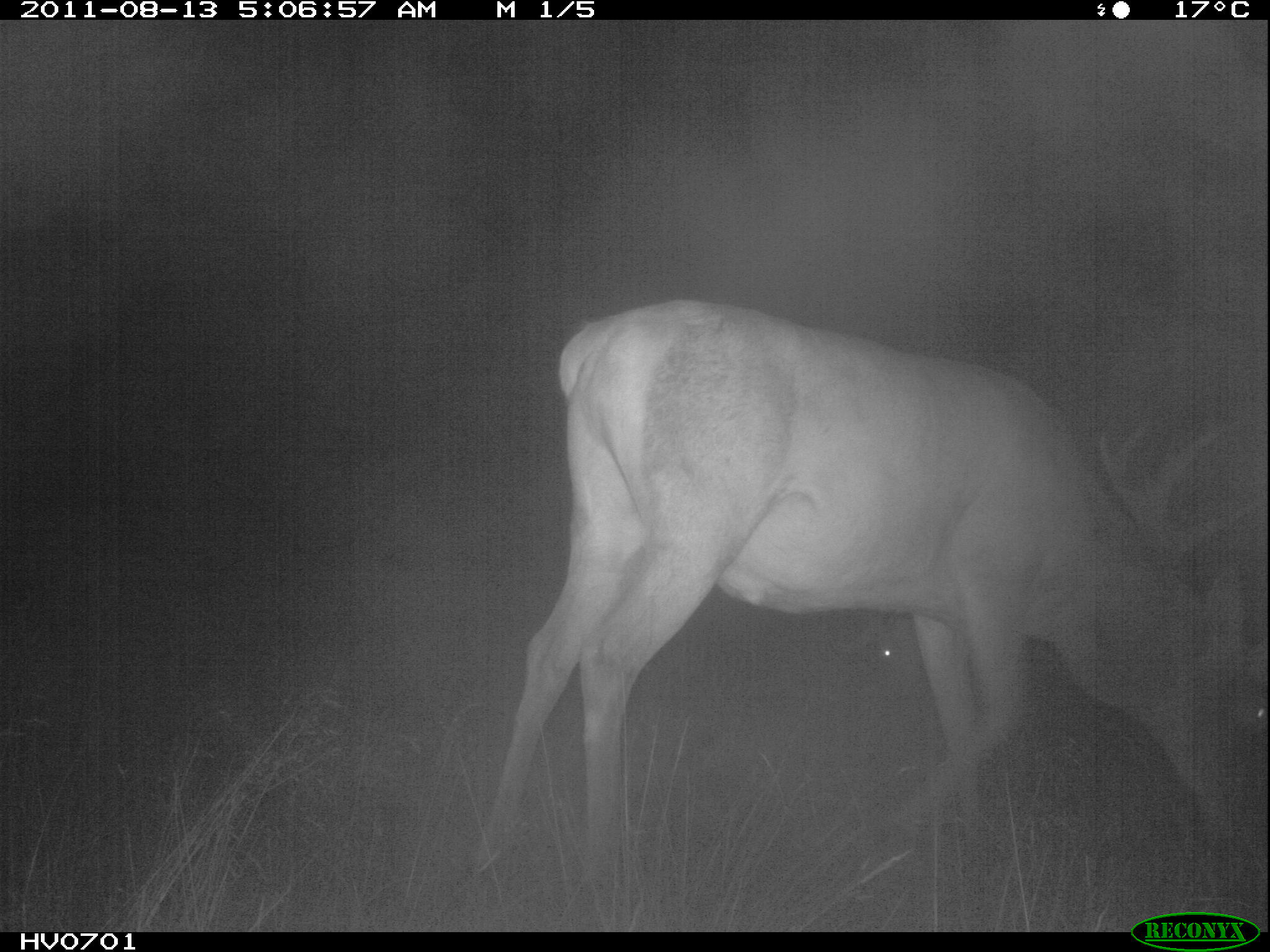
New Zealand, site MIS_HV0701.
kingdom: Animalia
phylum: Chordata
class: Mammalia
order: Artiodactyla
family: Cervidae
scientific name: Cervidae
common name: deer